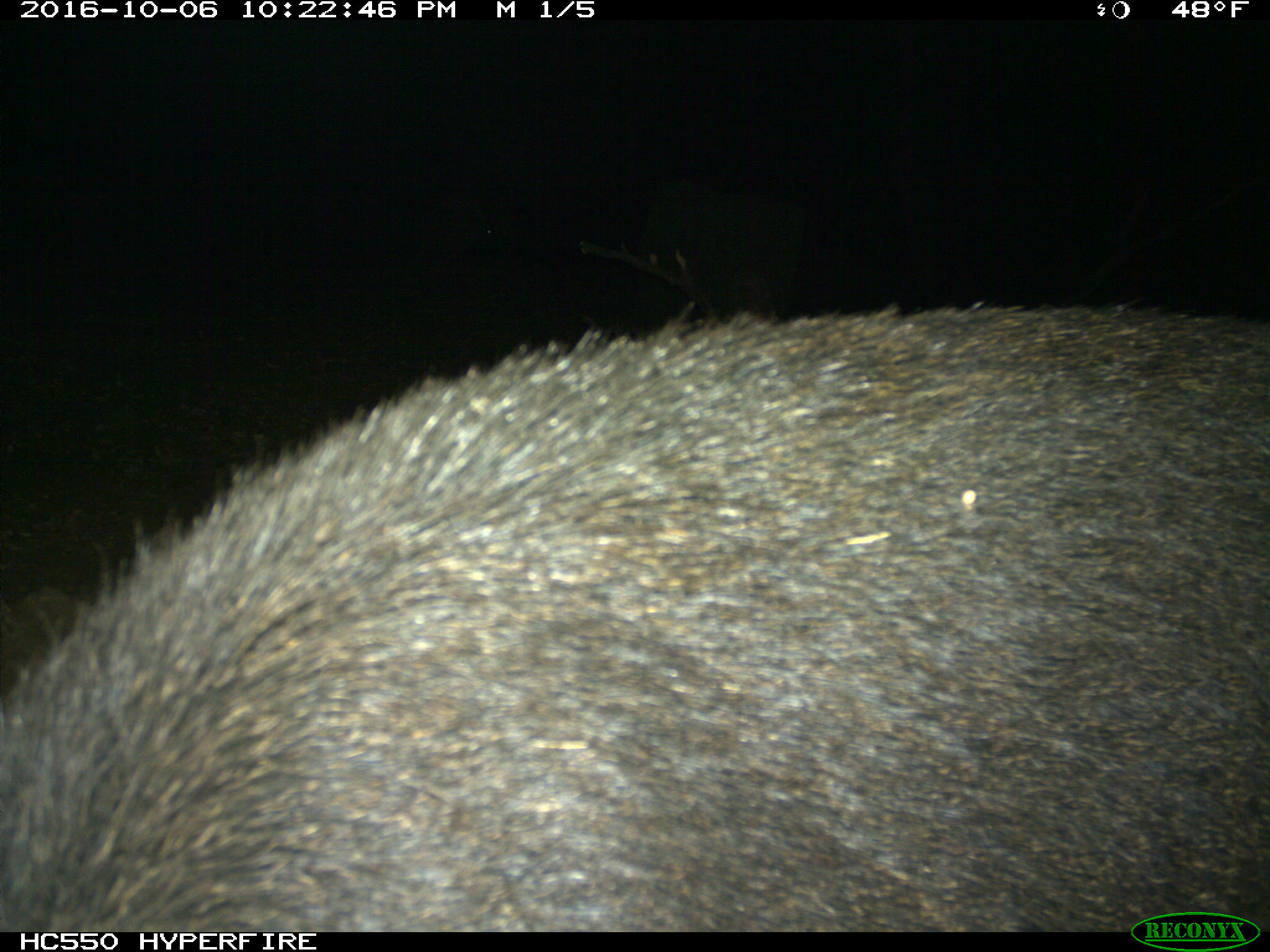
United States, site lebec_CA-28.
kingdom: Animalia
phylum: Chordata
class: Mammalia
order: Artiodactyla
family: Suidae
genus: Sus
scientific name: Sus scrofa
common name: wild boar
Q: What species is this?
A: Sus scrofa (wild boar).